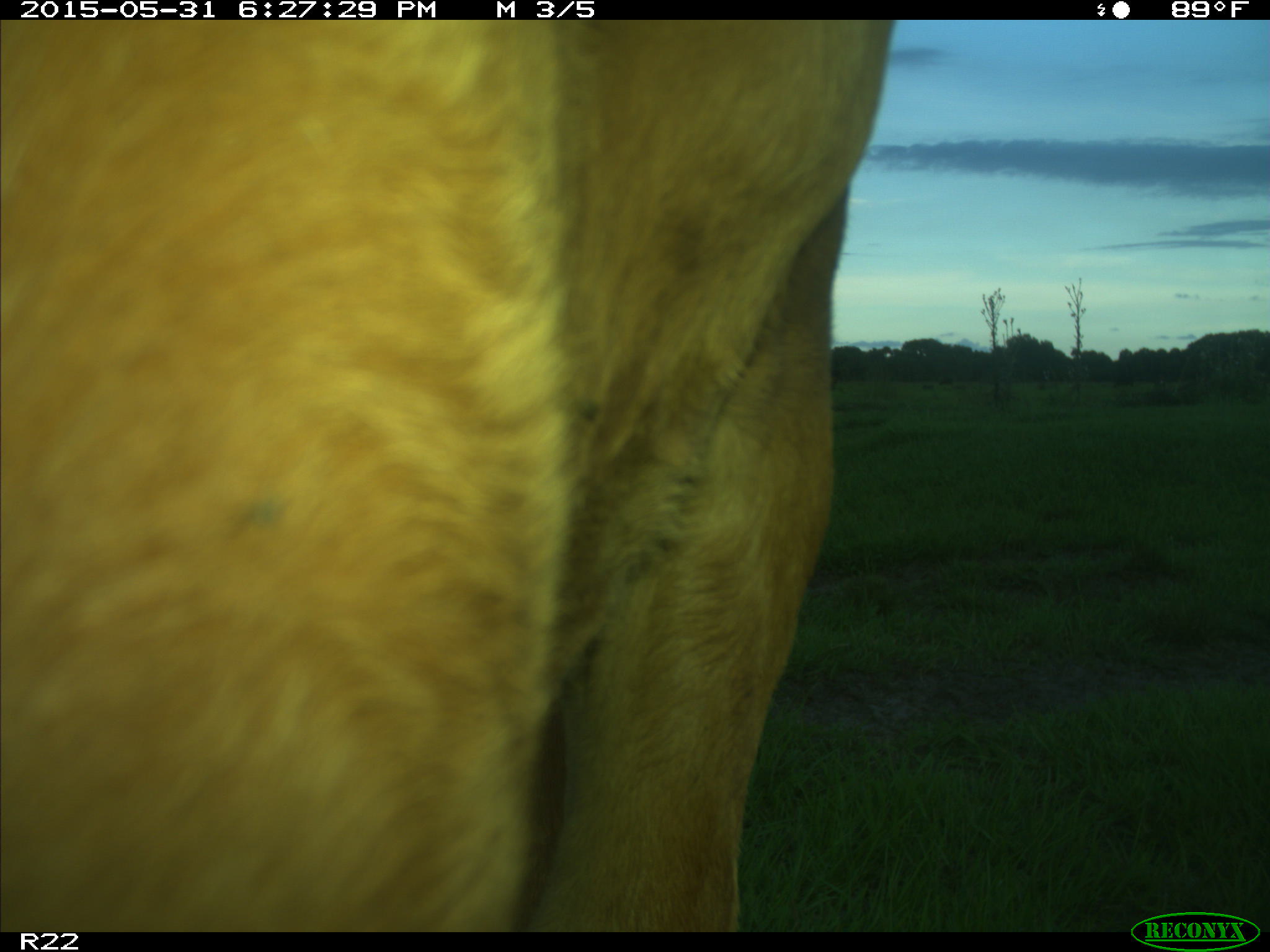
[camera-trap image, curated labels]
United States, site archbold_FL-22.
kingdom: Animalia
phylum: Chordata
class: Mammalia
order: Artiodactyla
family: Bovidae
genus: Bos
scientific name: Bos taurus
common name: domestic cow